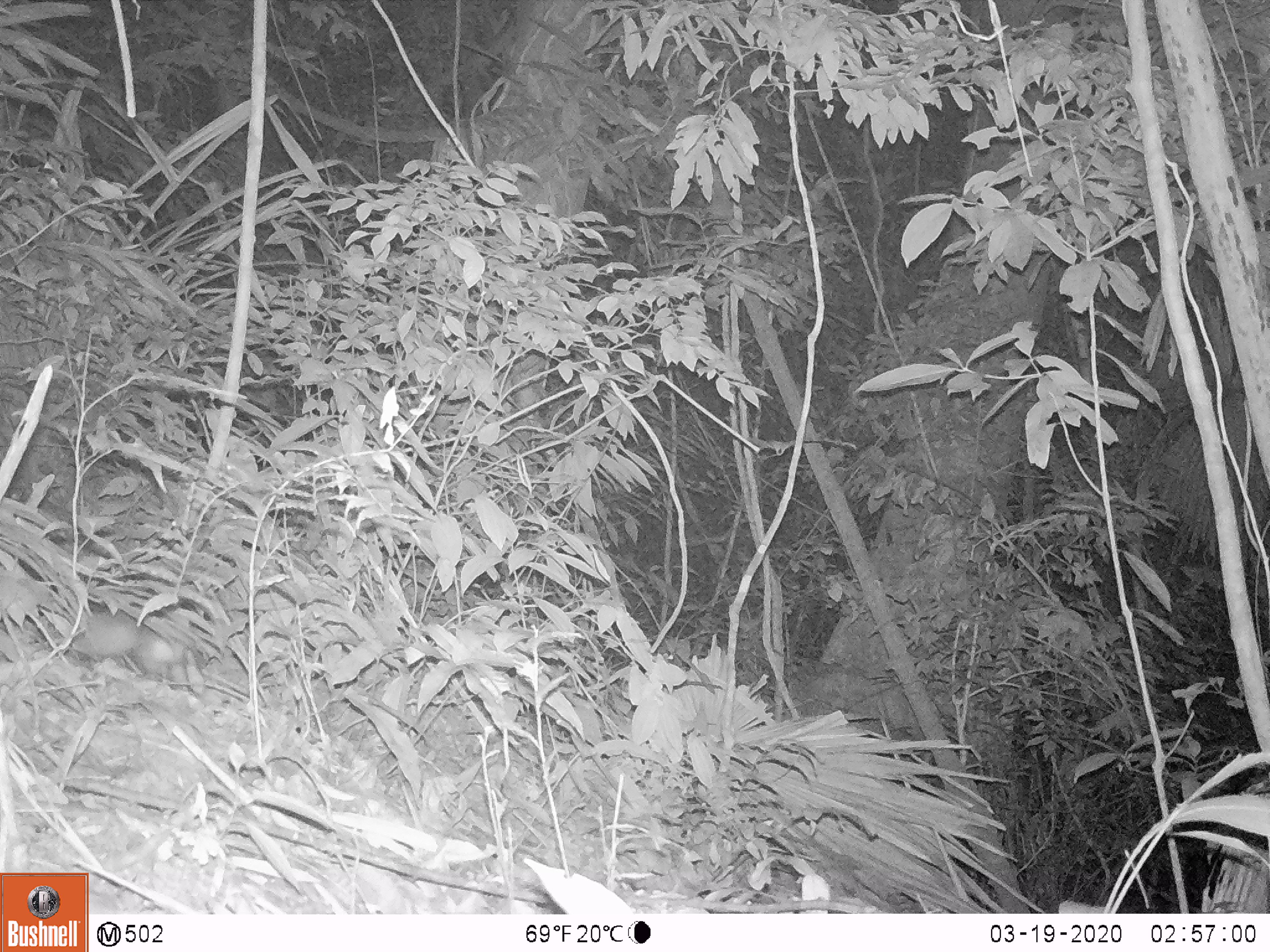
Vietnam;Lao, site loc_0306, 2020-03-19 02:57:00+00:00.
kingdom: Animalia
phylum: Chordata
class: Mammalia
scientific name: Mammalia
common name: mammal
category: unidentified small mammal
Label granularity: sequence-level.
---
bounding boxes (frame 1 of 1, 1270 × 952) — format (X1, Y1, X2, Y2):
unidentified small mammal: (75, 608, 182, 671)